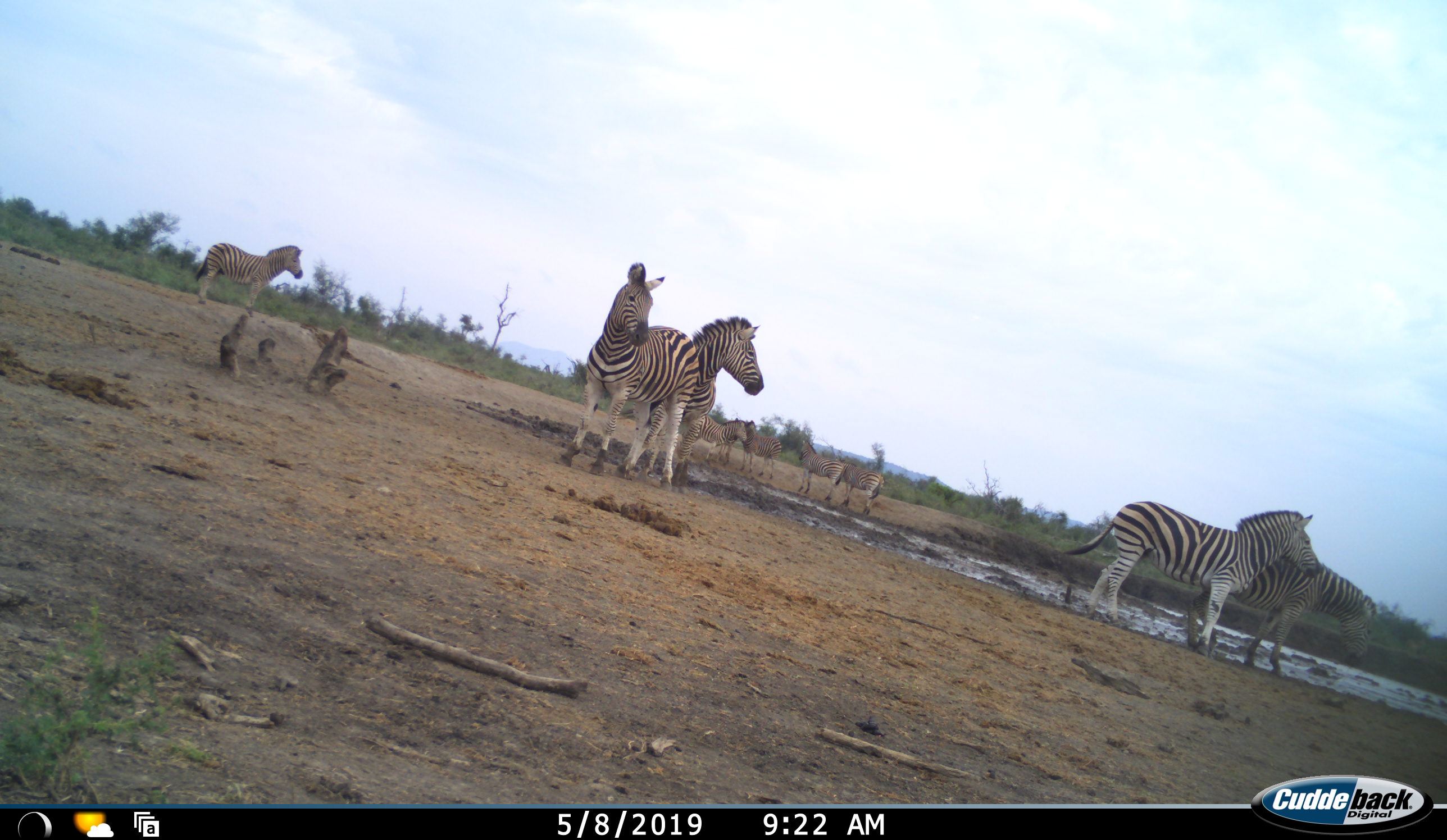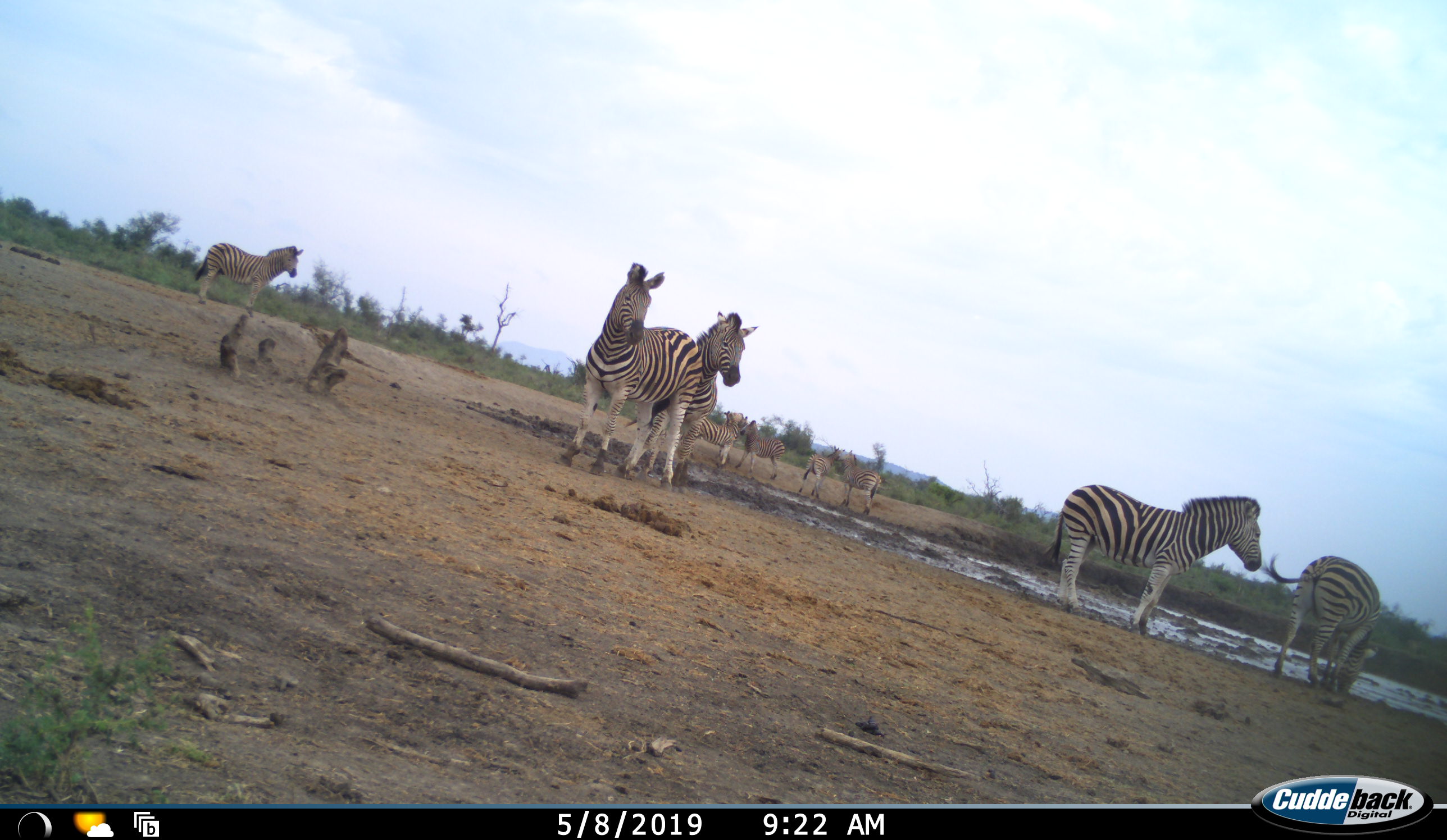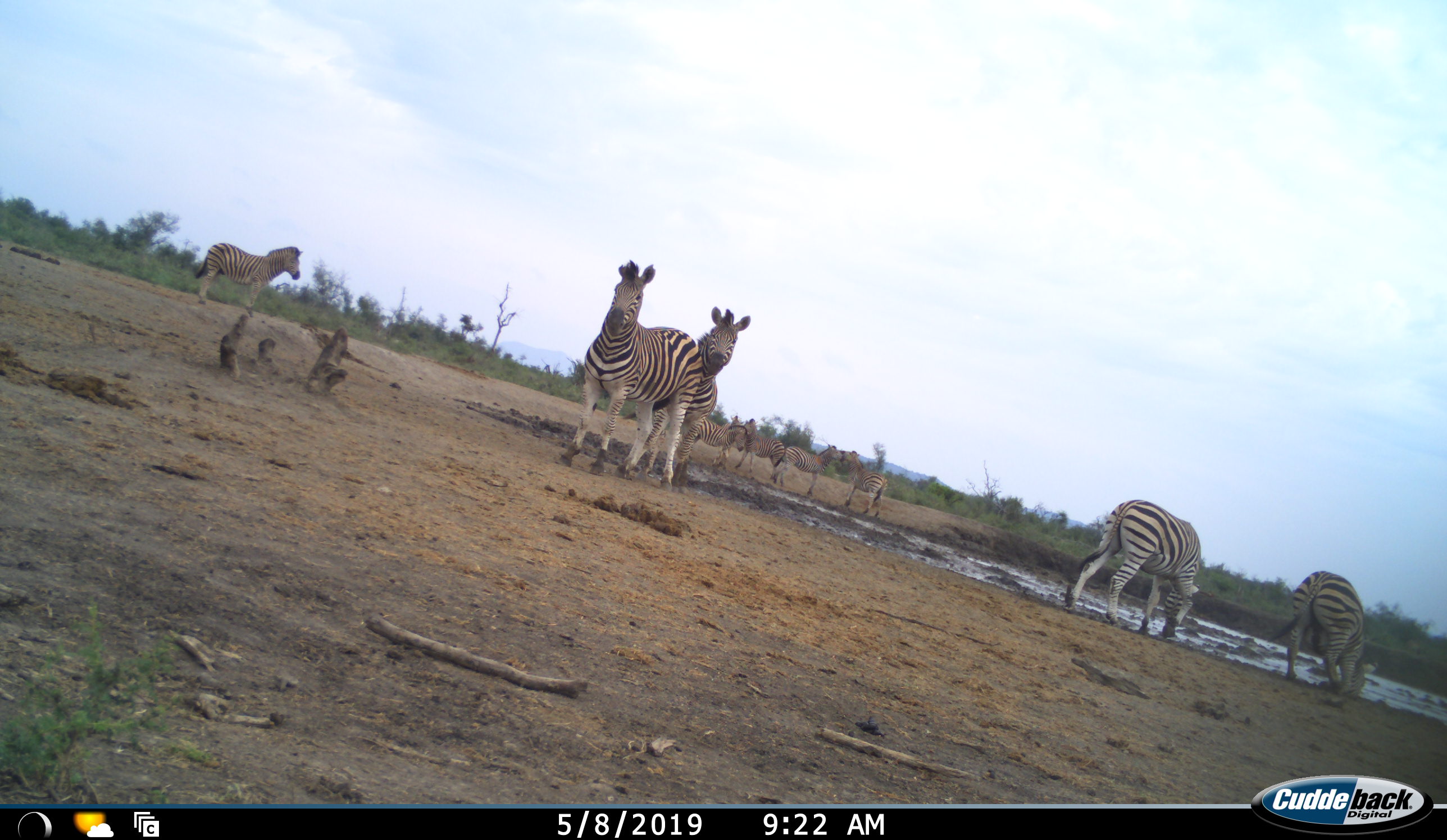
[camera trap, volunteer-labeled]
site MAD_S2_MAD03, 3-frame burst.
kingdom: Animalia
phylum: Chordata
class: Mammalia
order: Perissodactyla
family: Equidae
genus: Equus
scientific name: Equus quagga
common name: plains zebra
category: zebraplains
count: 9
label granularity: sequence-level